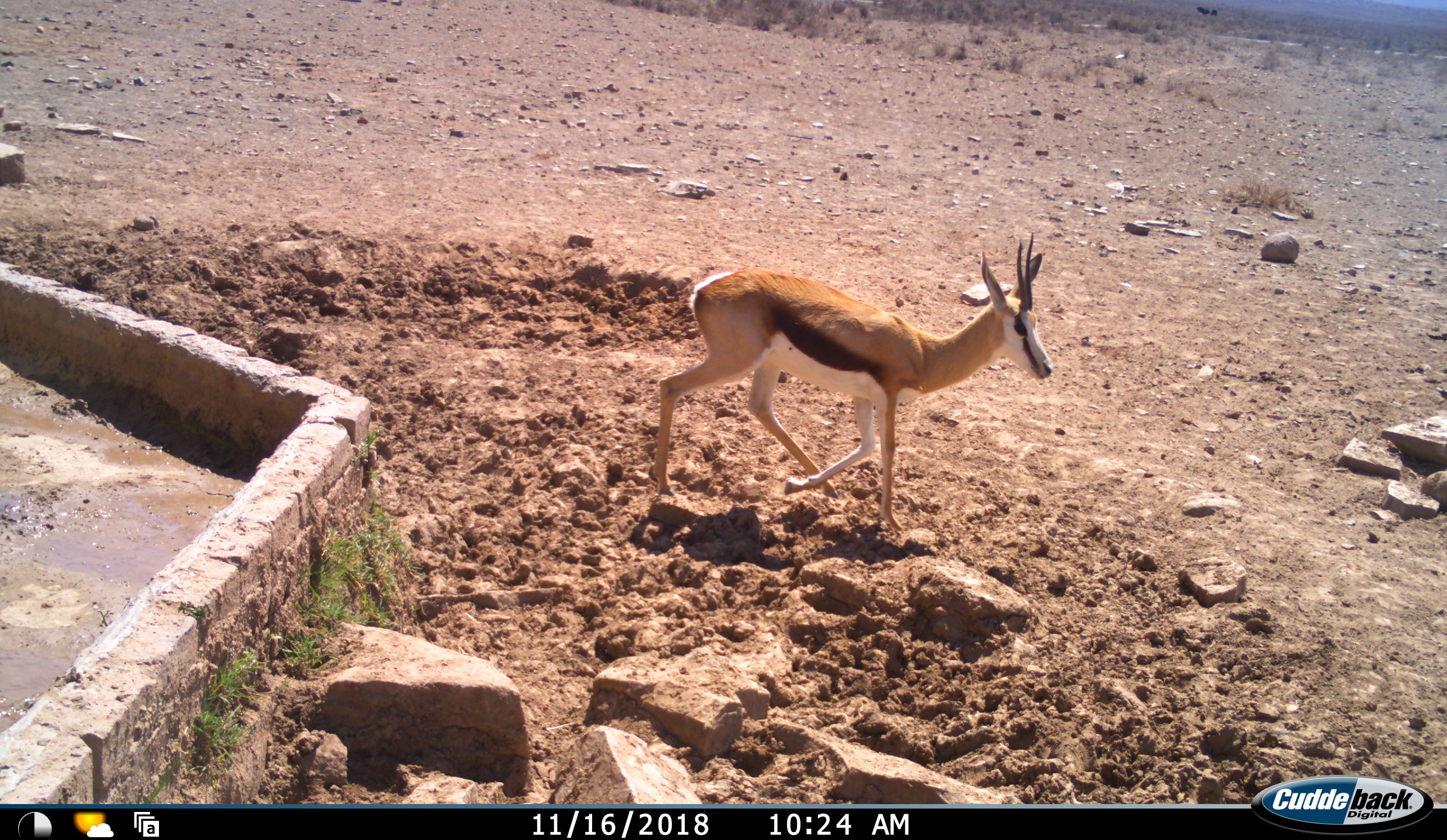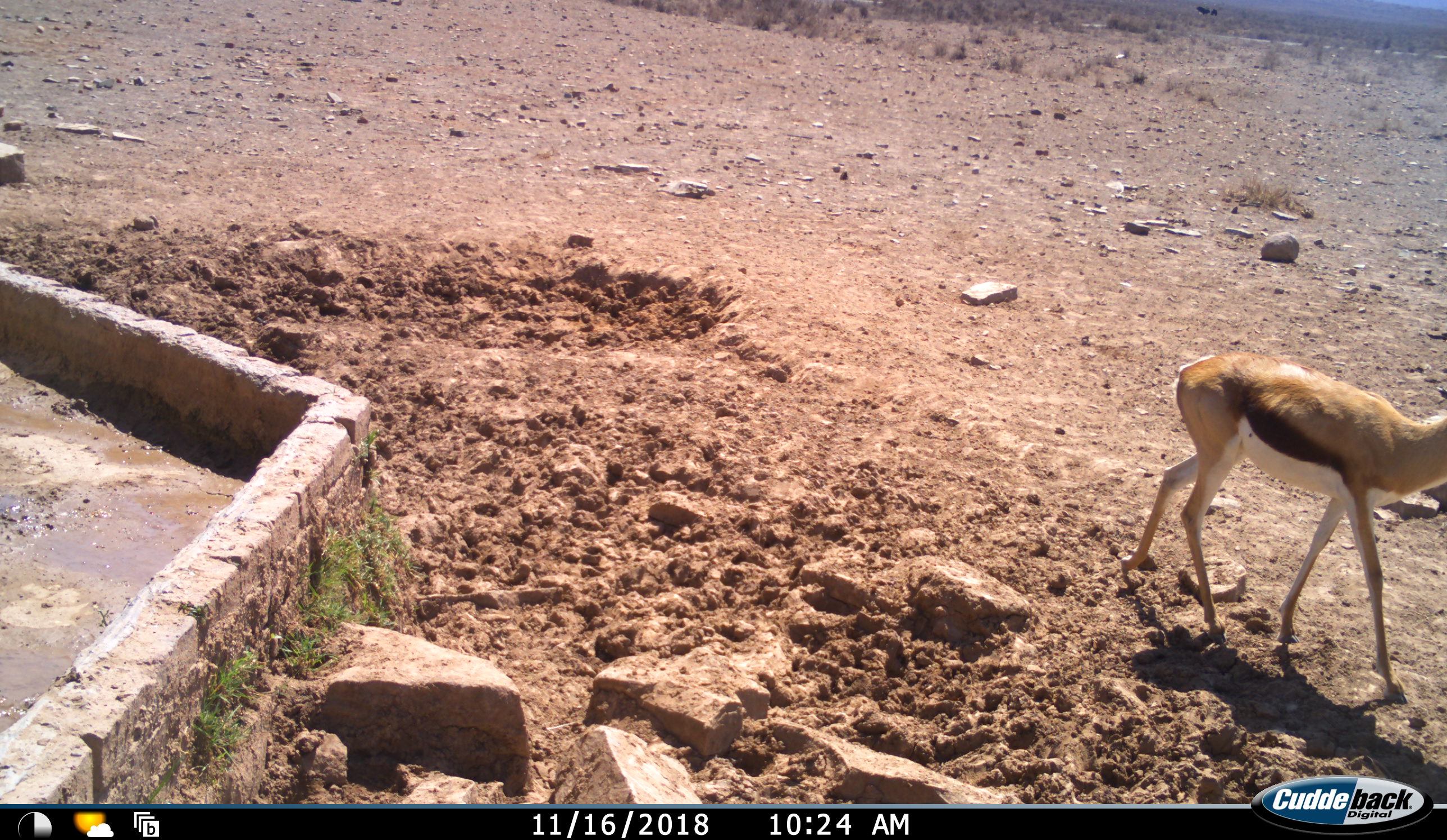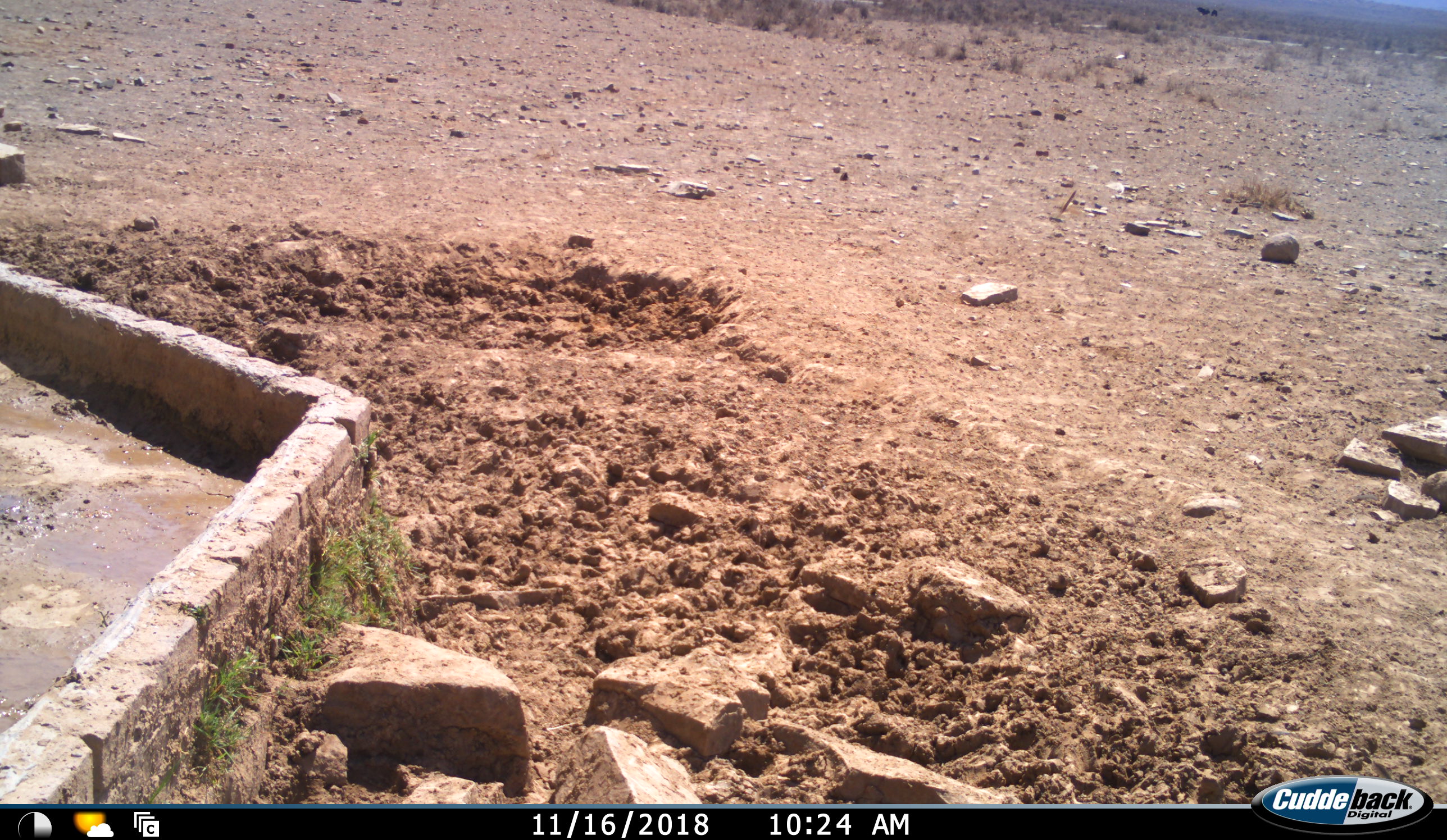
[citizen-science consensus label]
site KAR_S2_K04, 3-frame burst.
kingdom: Animalia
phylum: Chordata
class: Mammalia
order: Artiodactyla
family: Bovidae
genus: Antidorcas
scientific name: Antidorcas marsupialis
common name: springbok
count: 1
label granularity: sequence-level